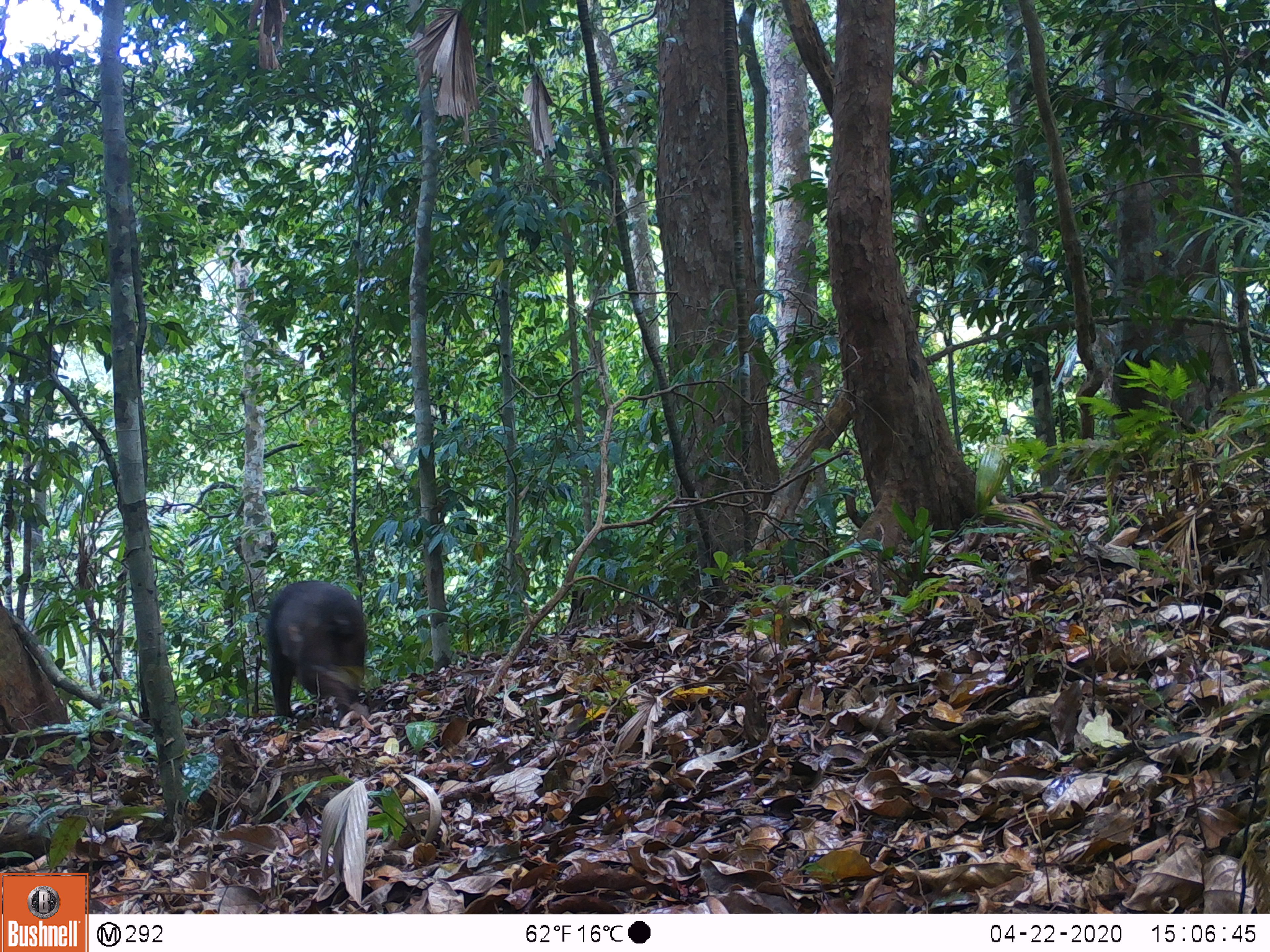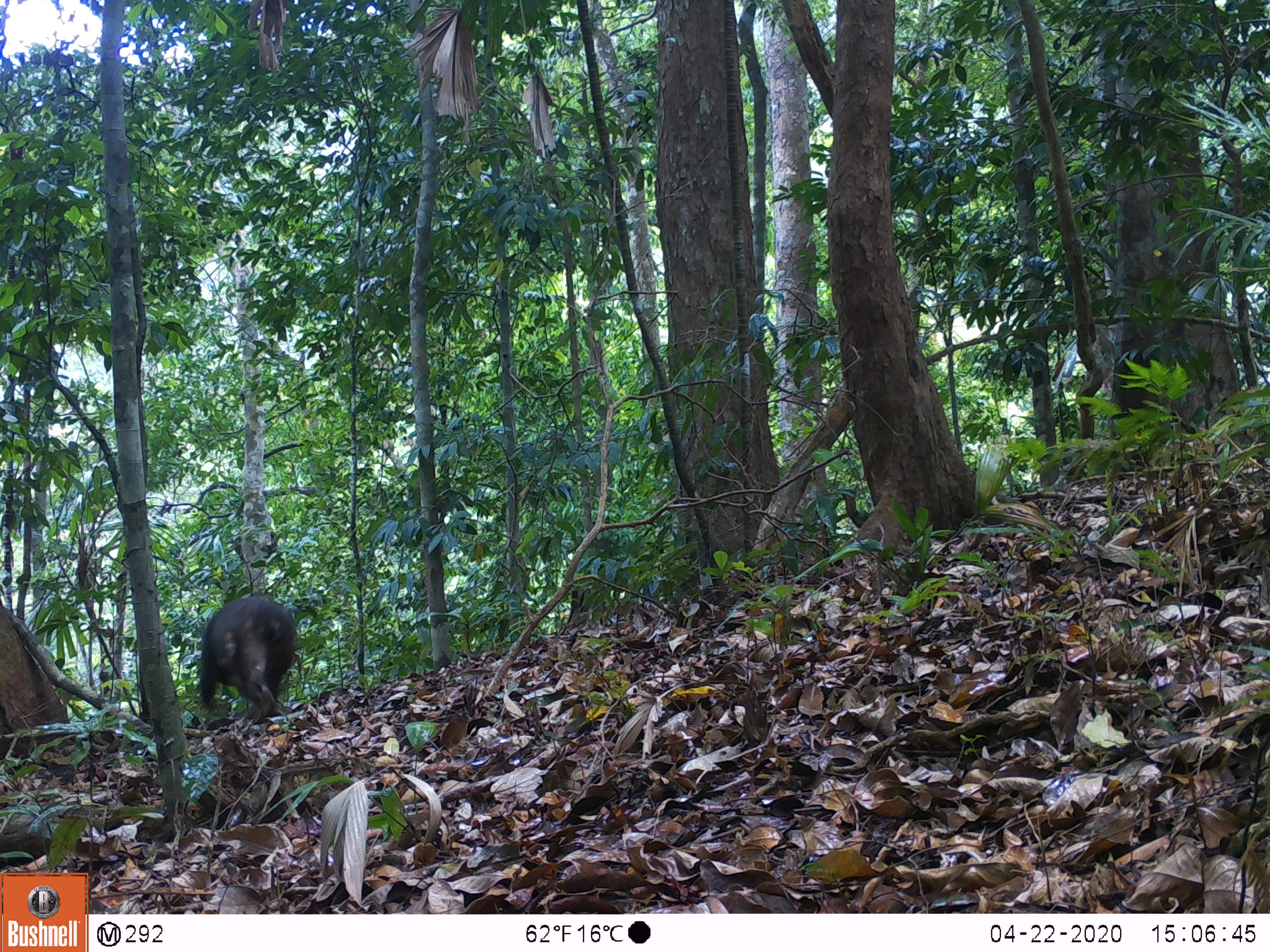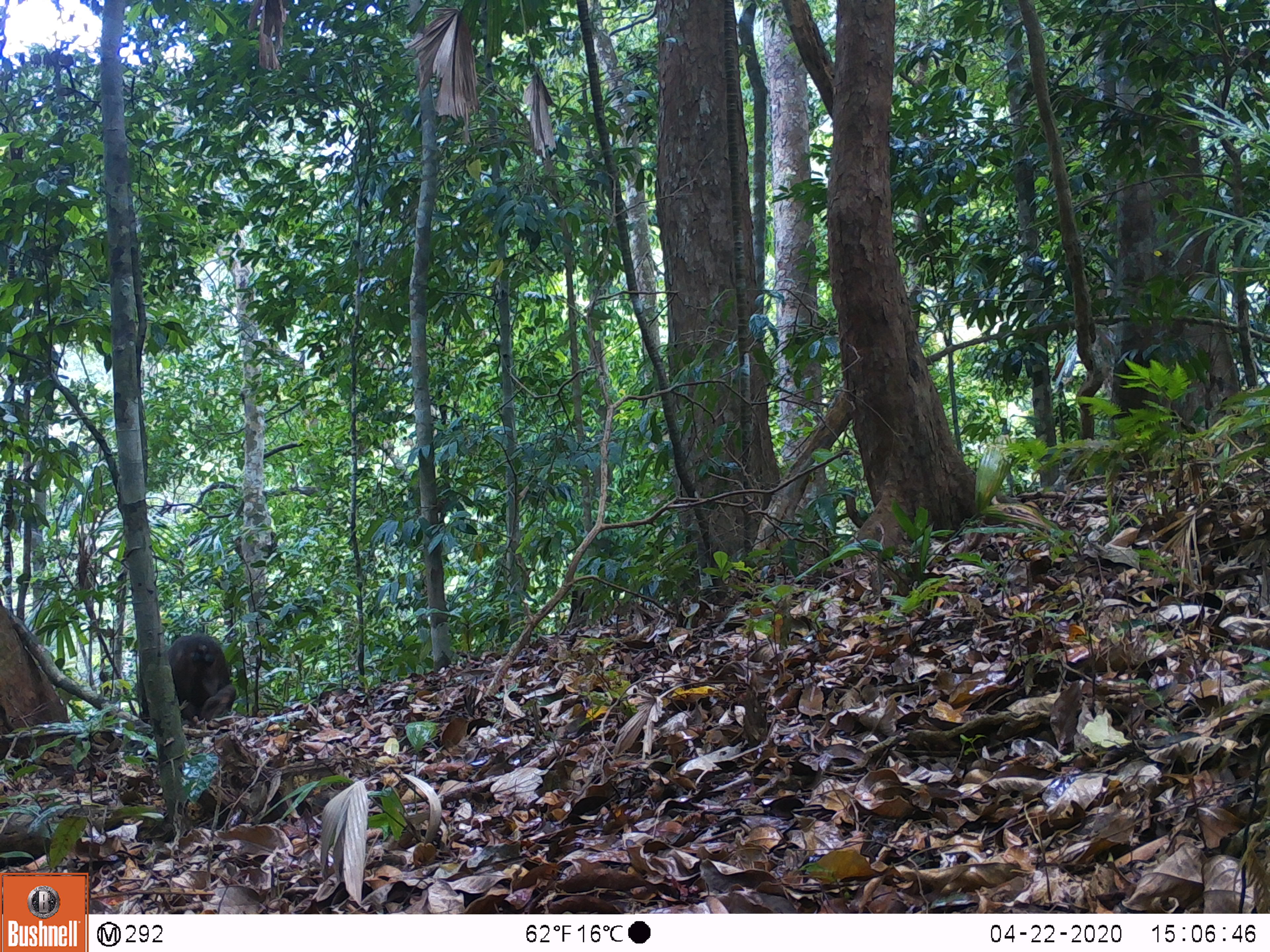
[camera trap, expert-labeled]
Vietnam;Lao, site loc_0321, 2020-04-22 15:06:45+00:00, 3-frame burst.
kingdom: Animalia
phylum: Chordata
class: Mammalia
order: Primates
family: Cercopithecidae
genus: Macaca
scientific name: Macaca arctoides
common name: stump-tailed macaque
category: stump tailed macaque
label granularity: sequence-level